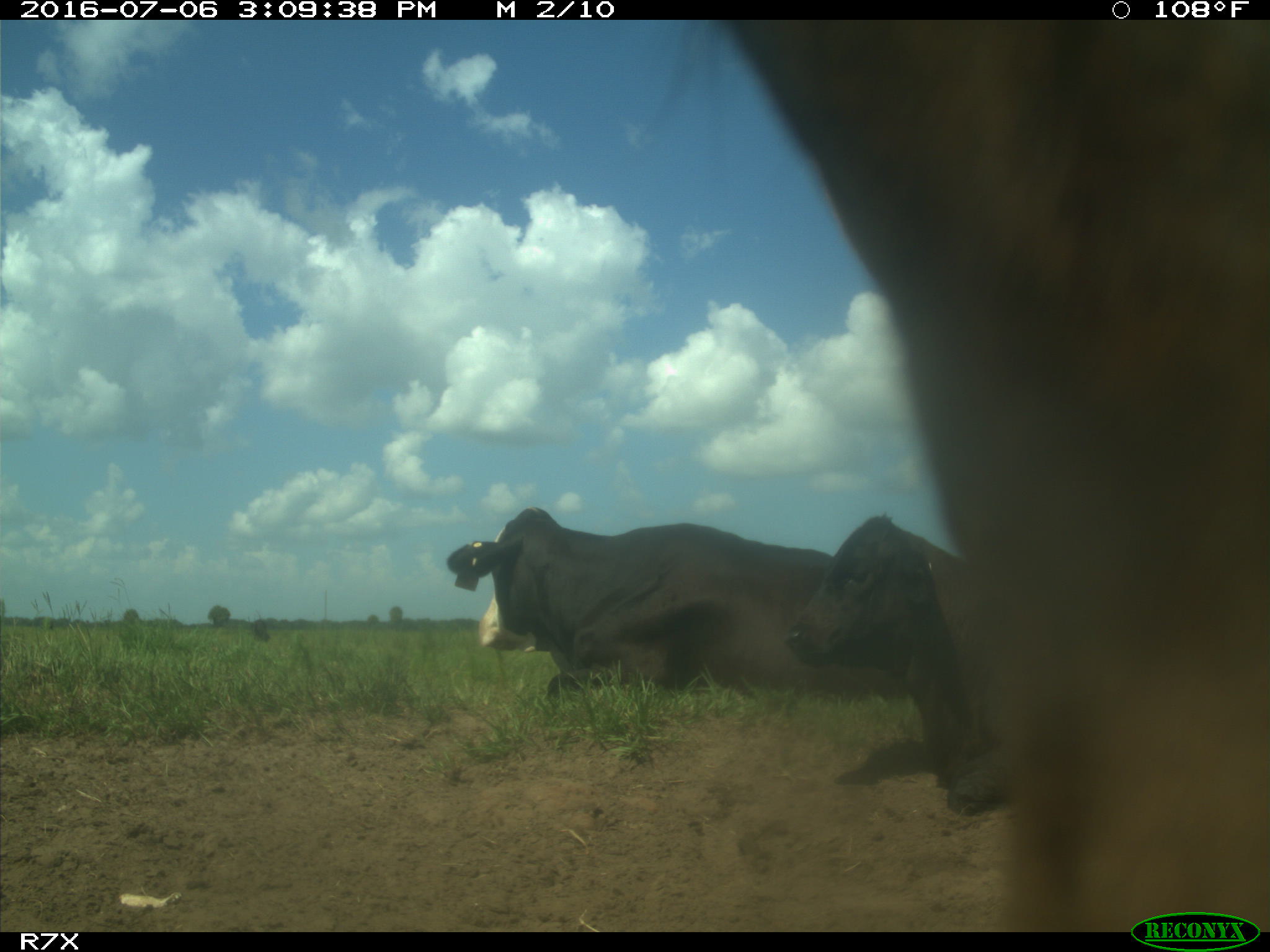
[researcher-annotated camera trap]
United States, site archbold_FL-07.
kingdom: Animalia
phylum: Chordata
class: Mammalia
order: Artiodactyla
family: Bovidae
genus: Bos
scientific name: Bos taurus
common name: domestic cow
Bos taurus (domestic cow).